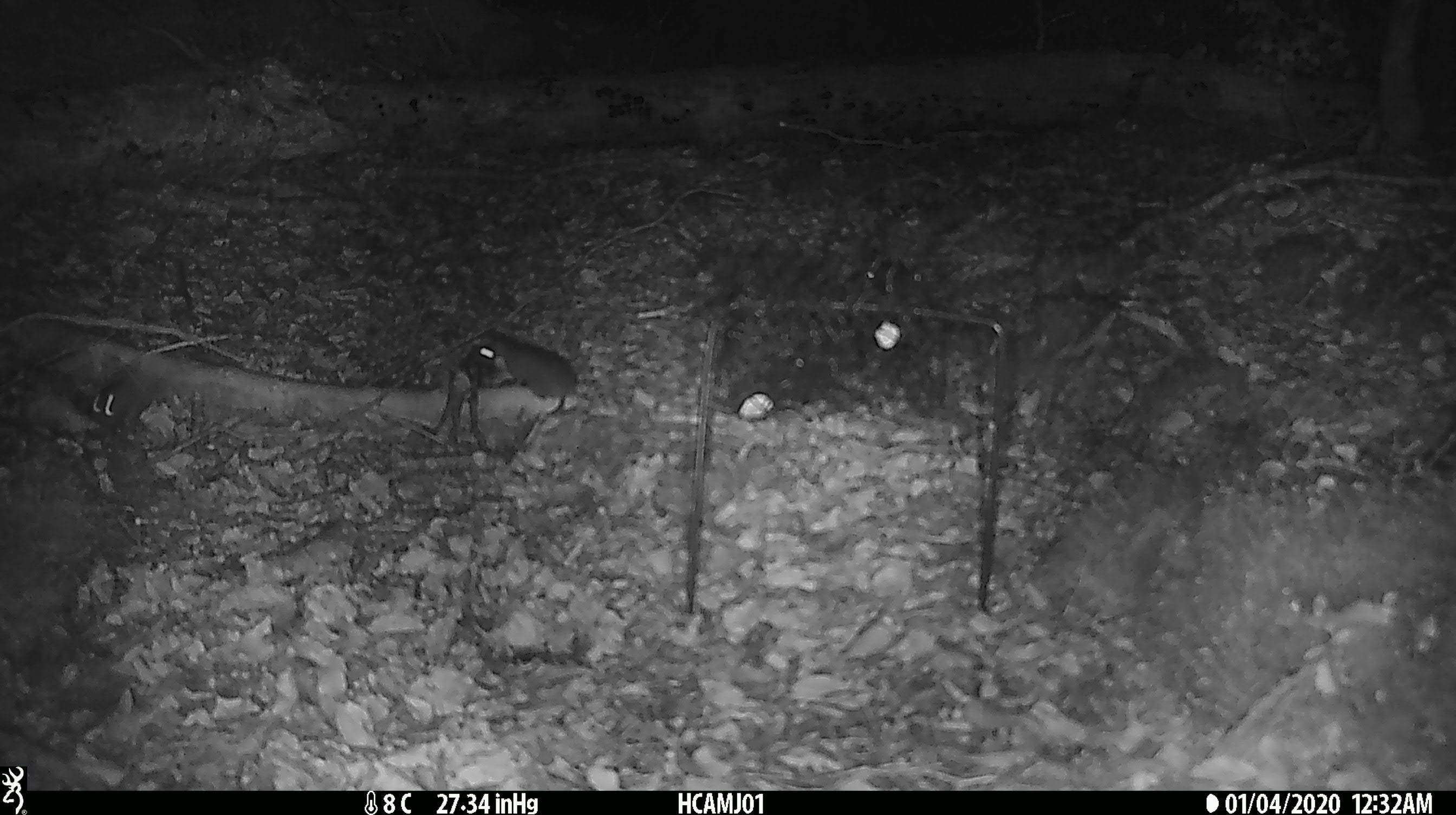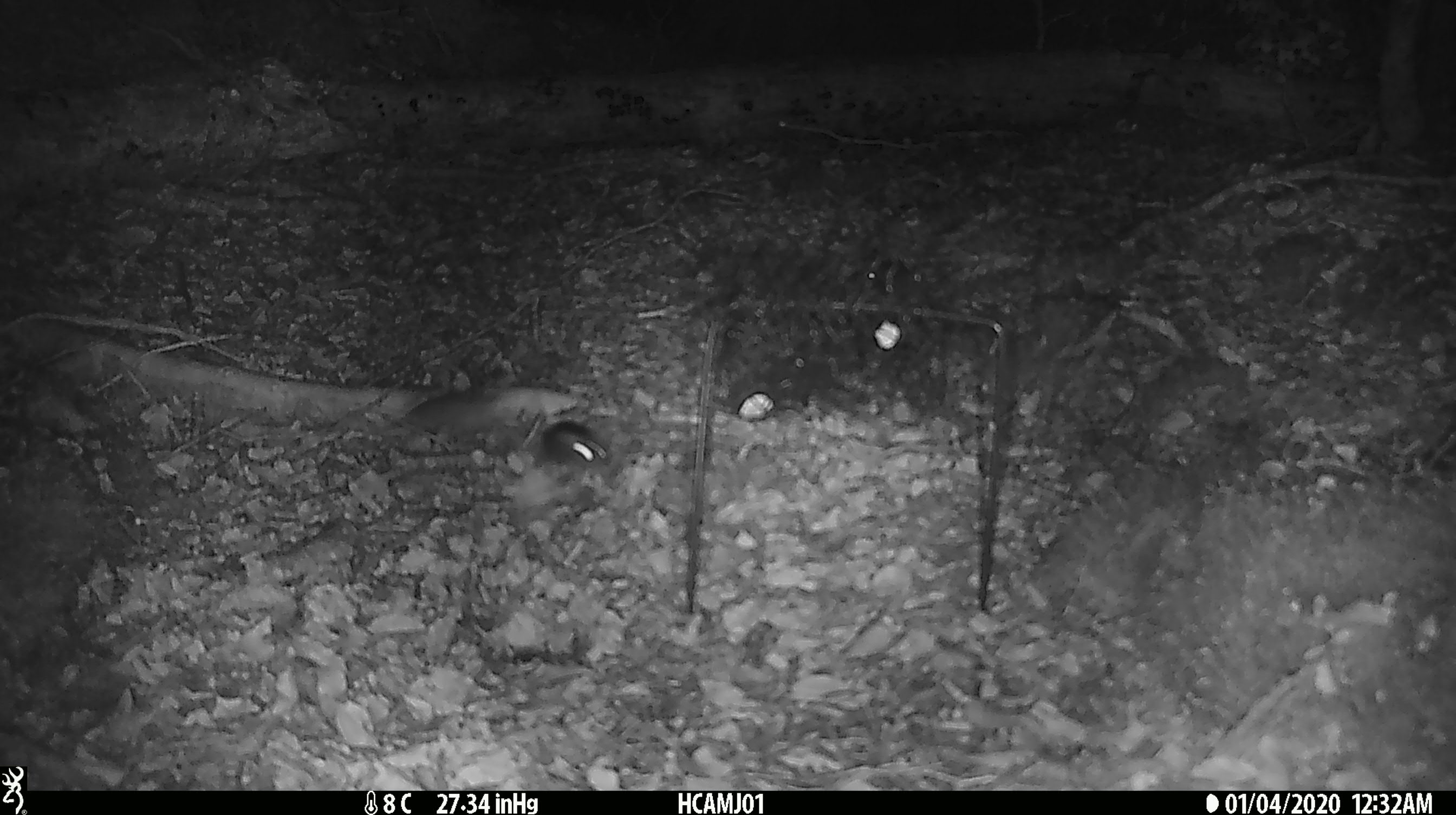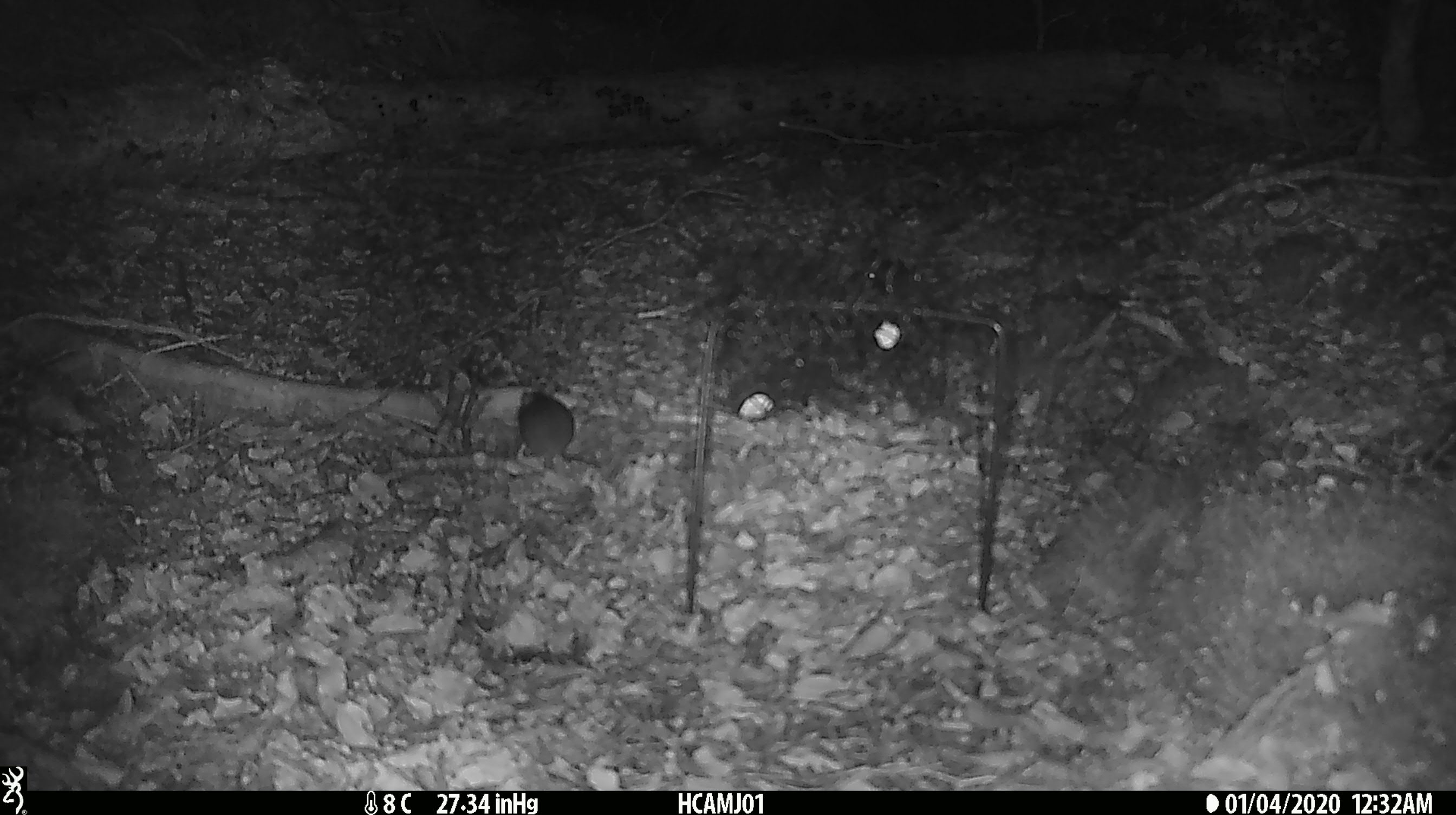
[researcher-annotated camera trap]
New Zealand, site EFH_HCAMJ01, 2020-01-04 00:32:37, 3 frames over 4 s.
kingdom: Animalia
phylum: Chordata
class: Mammalia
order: Rodentia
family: Muridae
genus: Mus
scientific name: Mus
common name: mouse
Mouse (Mus).